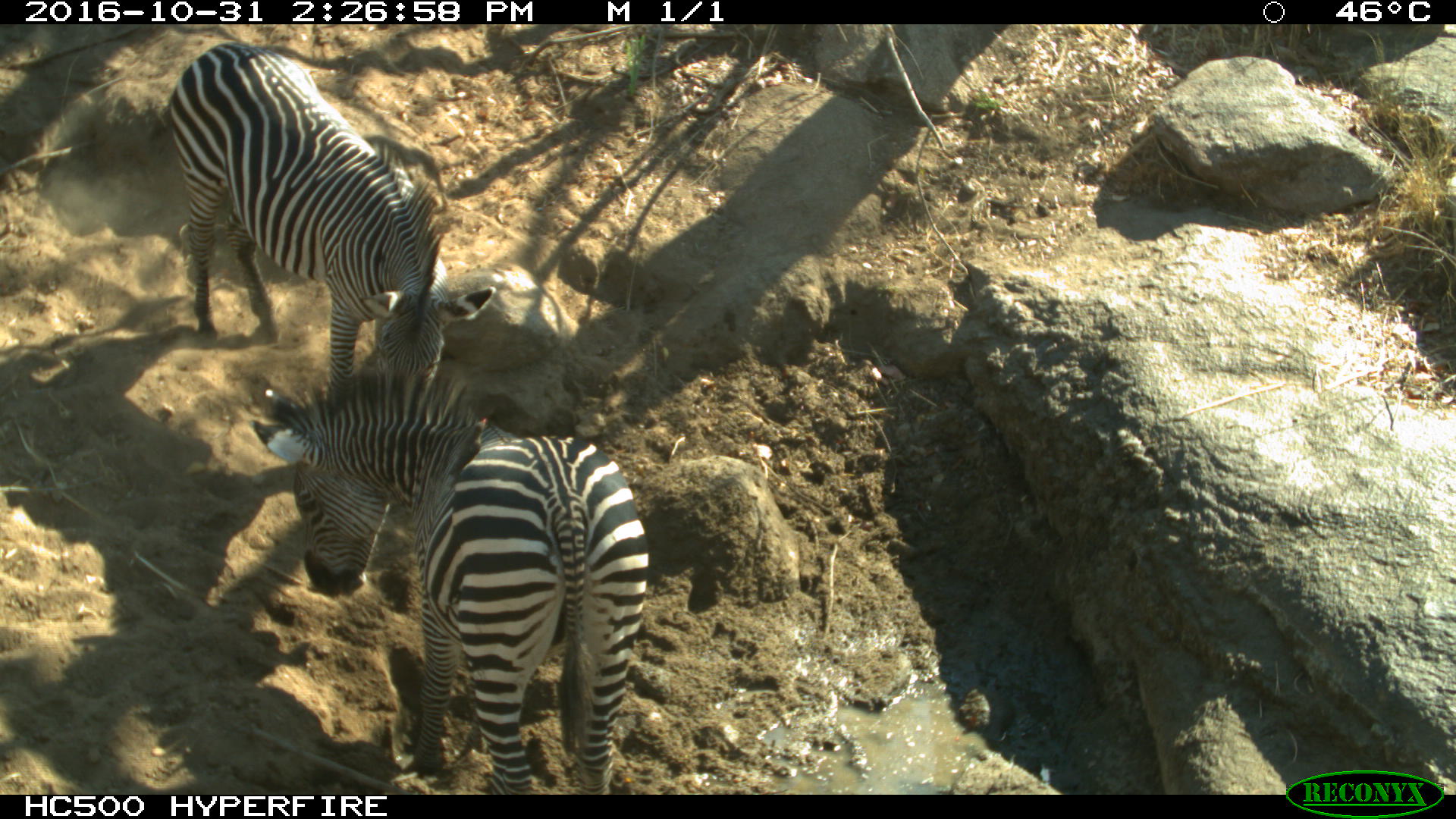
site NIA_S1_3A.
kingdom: Animalia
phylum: Chordata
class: Mammalia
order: Perissodactyla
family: Equidae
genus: Equus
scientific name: Equus quagga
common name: plains zebra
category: zebraplains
Zebraplains (plains zebra) (Equus quagga), count 2. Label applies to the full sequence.